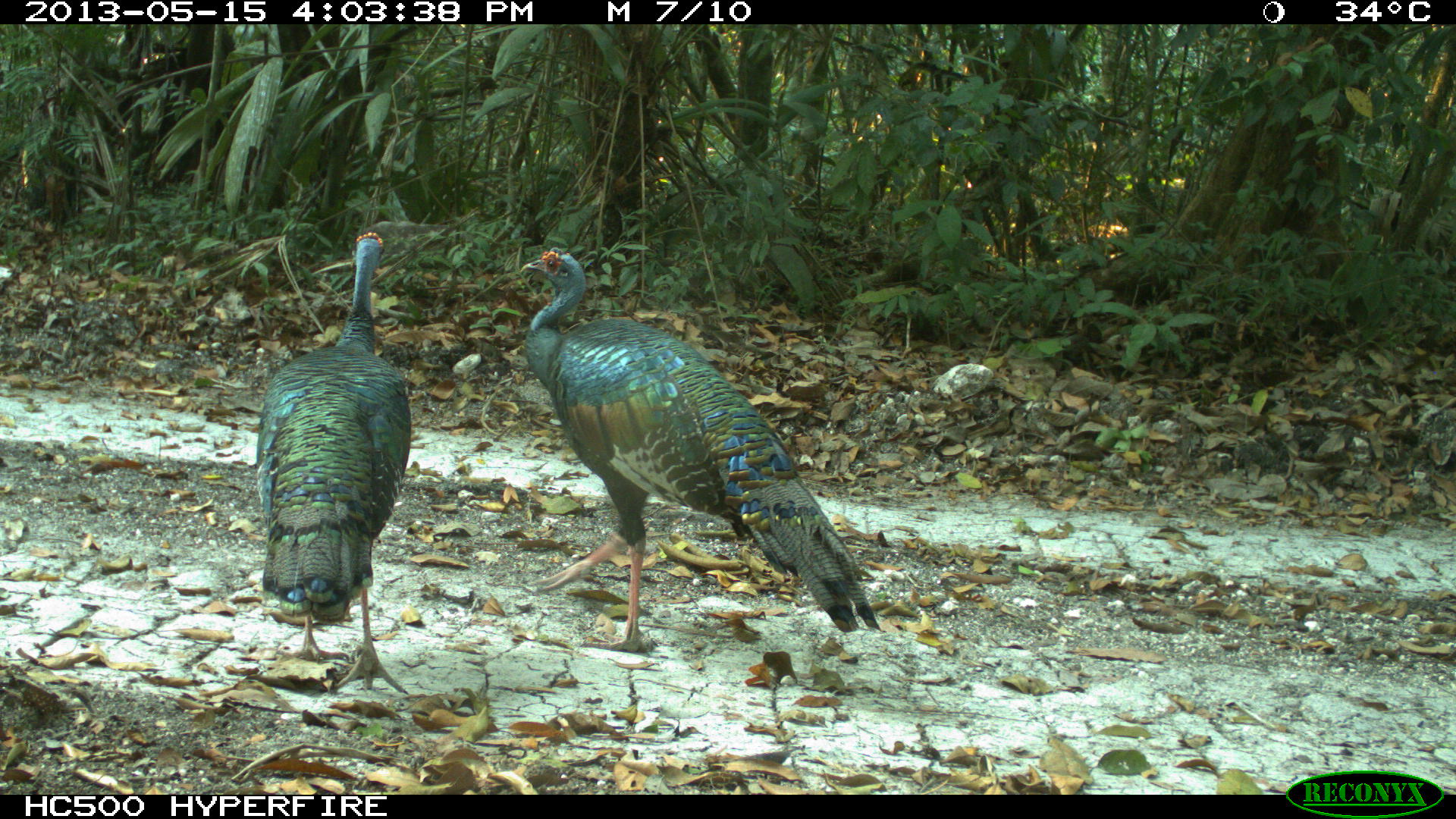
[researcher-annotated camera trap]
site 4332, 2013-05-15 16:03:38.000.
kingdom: Animalia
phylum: Chordata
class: Aves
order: Galliformes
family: Phasianidae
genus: Meleagris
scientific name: Meleagris ocellata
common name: ocellated turkey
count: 3